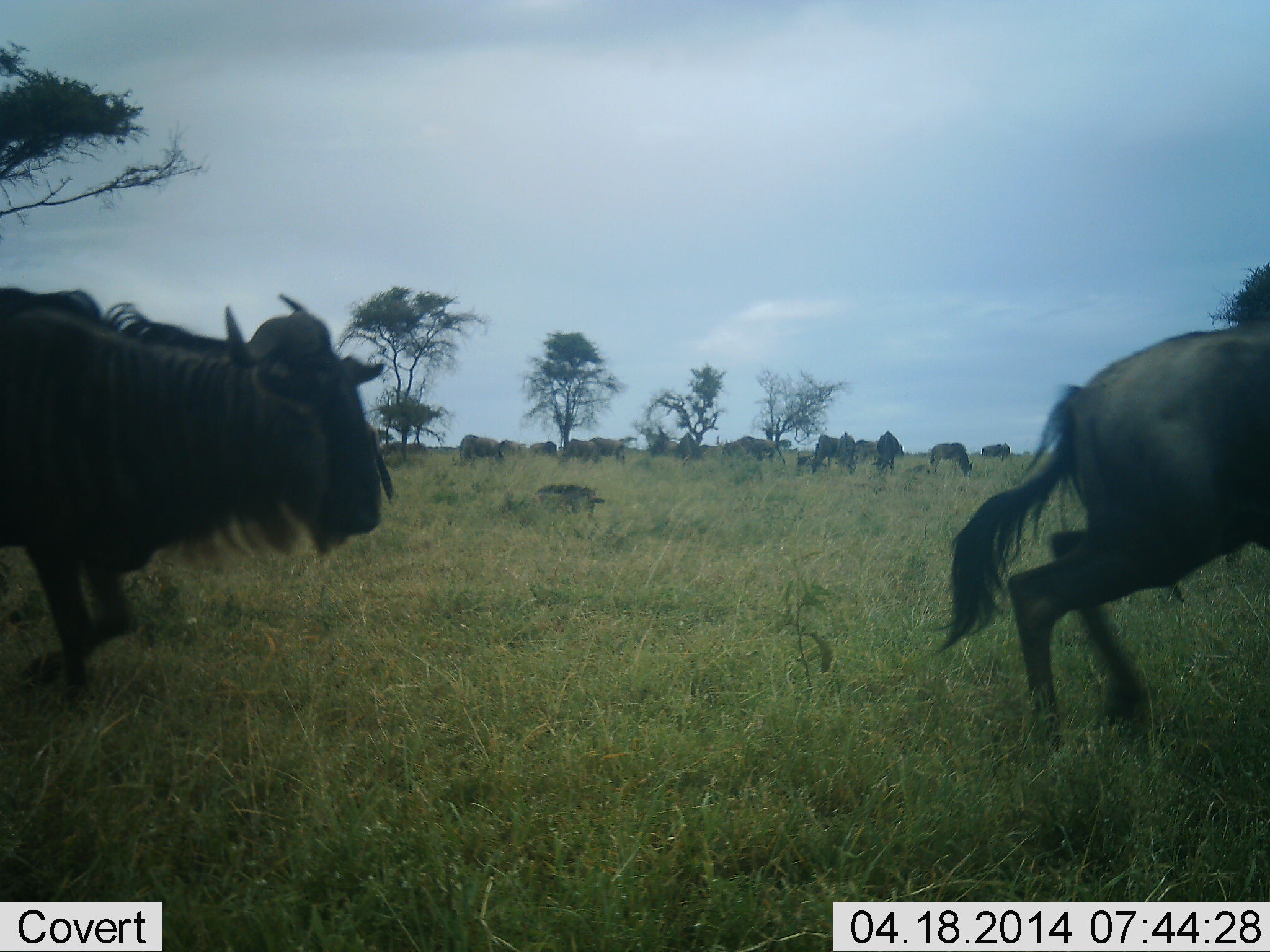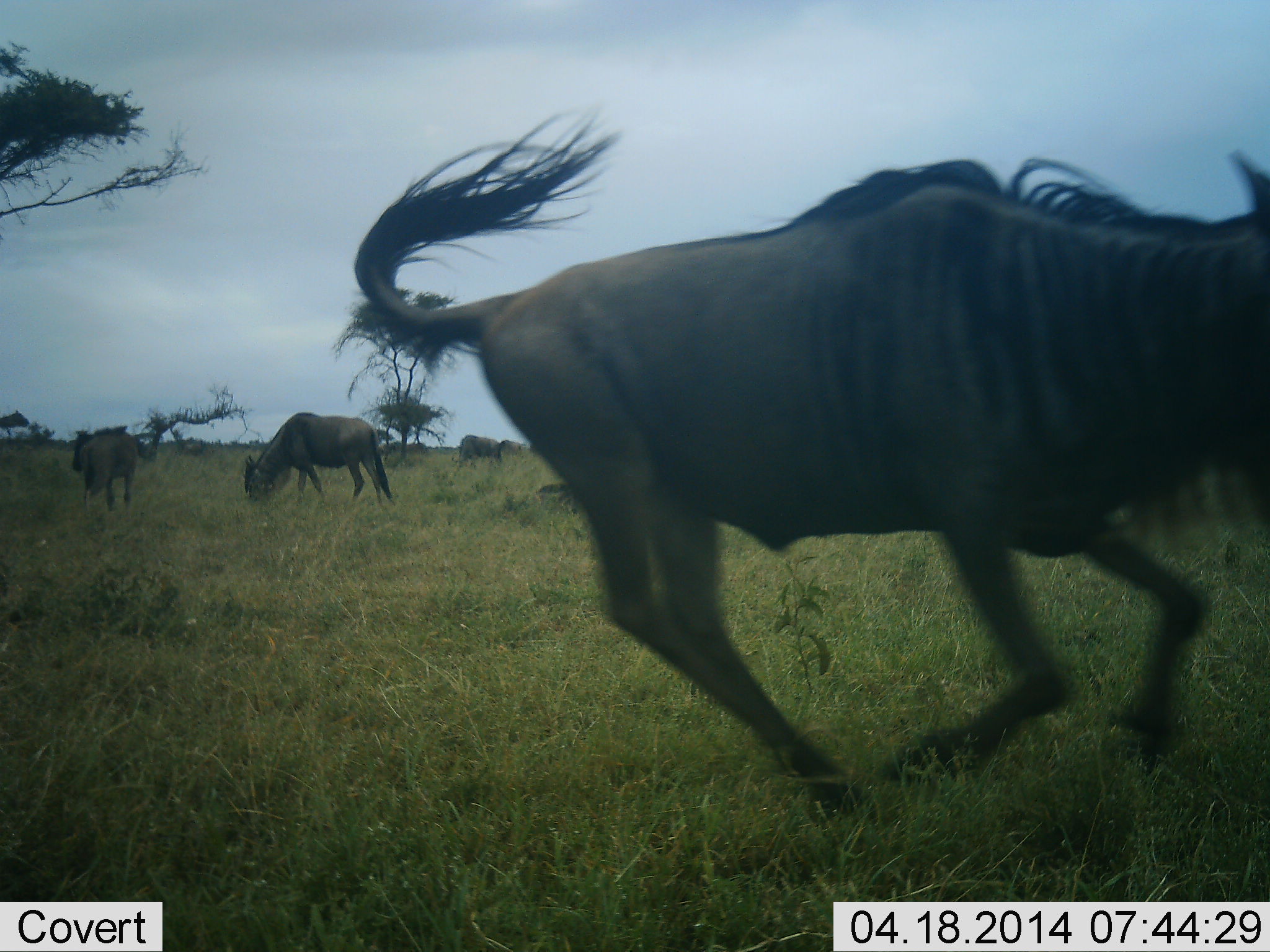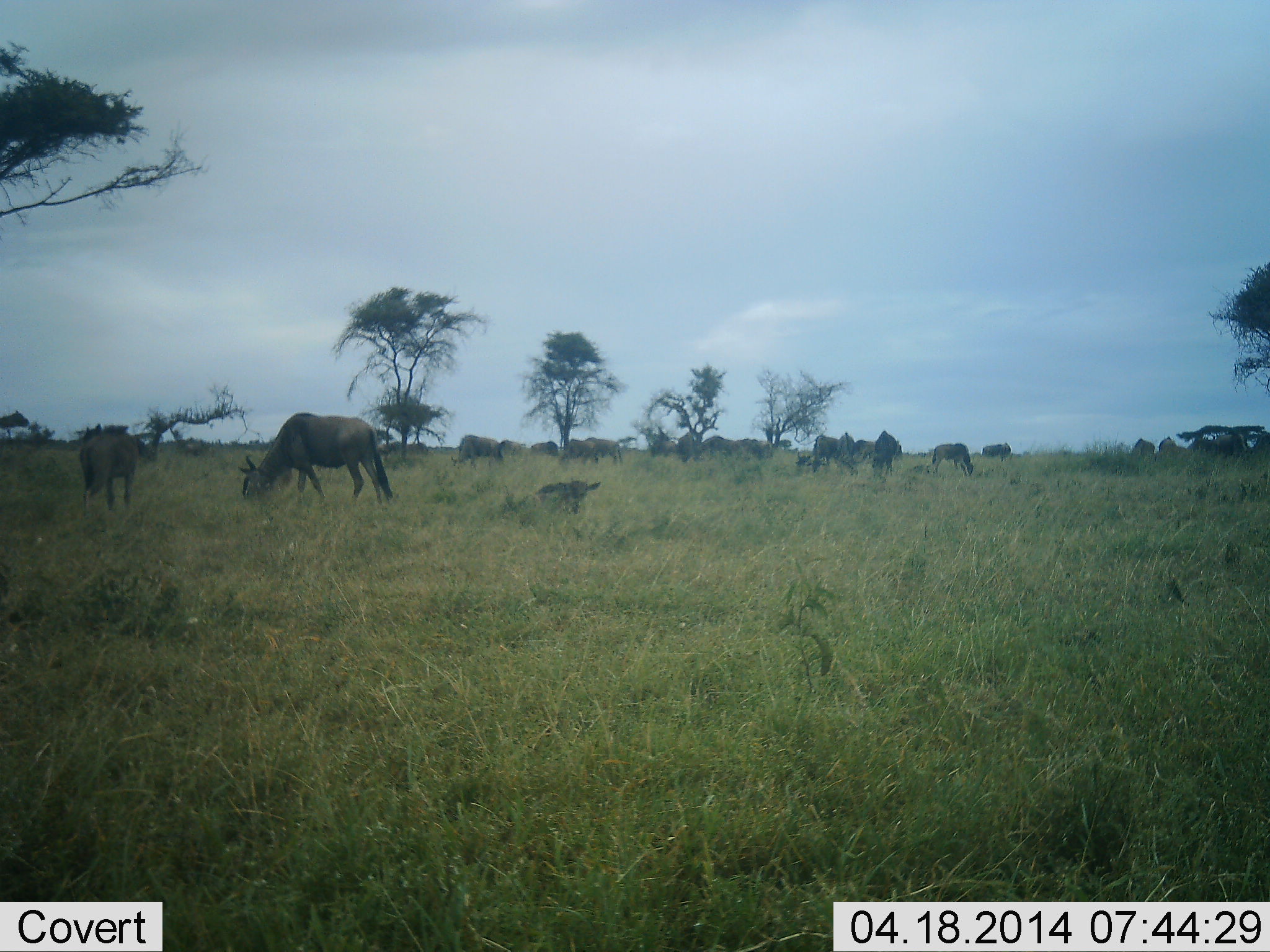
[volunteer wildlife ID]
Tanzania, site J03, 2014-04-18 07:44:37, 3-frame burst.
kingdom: Animalia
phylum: Chordata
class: Mammalia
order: Artiodactyla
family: Bovidae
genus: Connochaetes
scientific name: Connochaetes taurinus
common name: blue wildebeest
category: wildebeest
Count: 11-50.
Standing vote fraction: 60%.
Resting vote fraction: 10%.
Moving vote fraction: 100%.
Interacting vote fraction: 30%.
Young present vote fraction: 0%.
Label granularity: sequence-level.